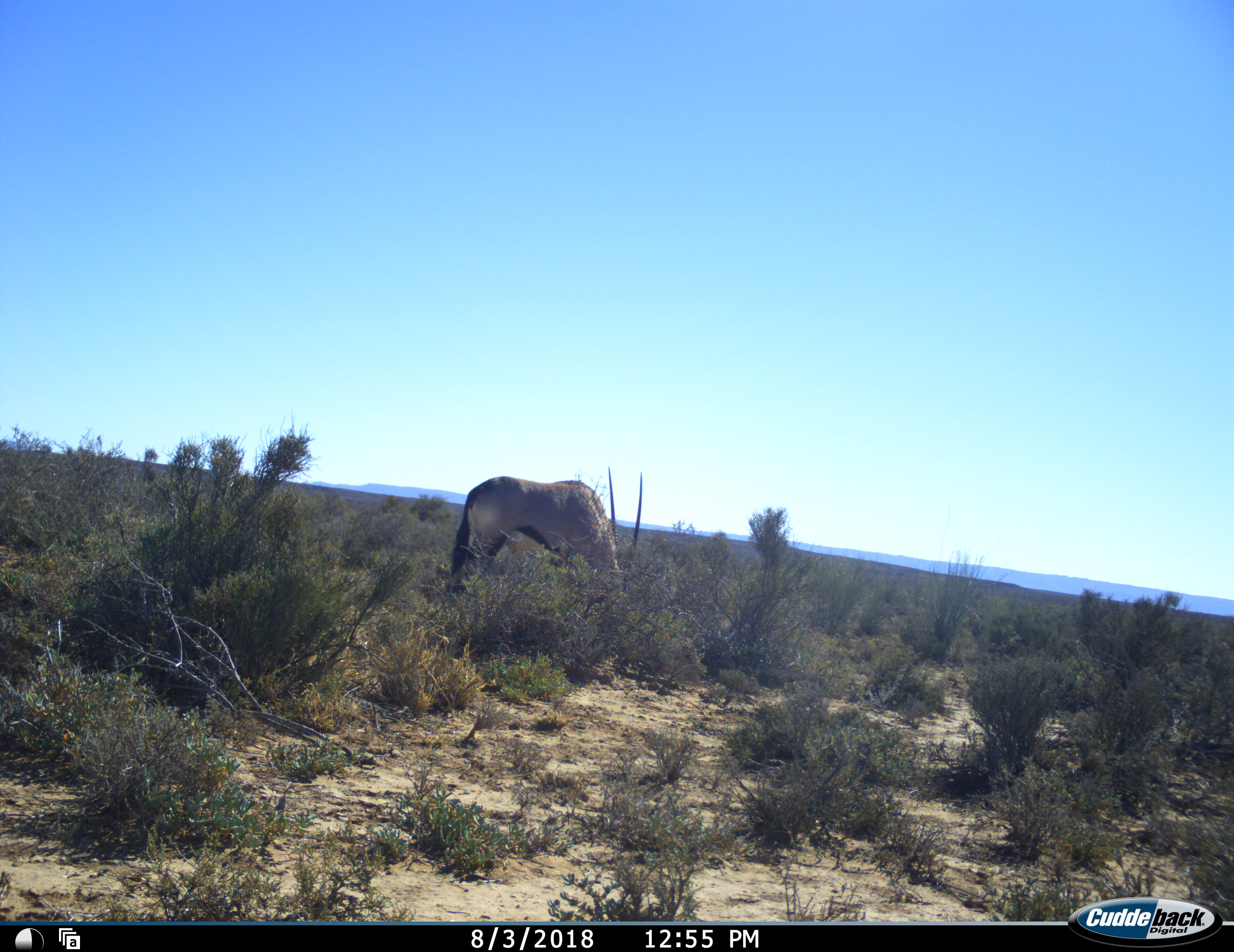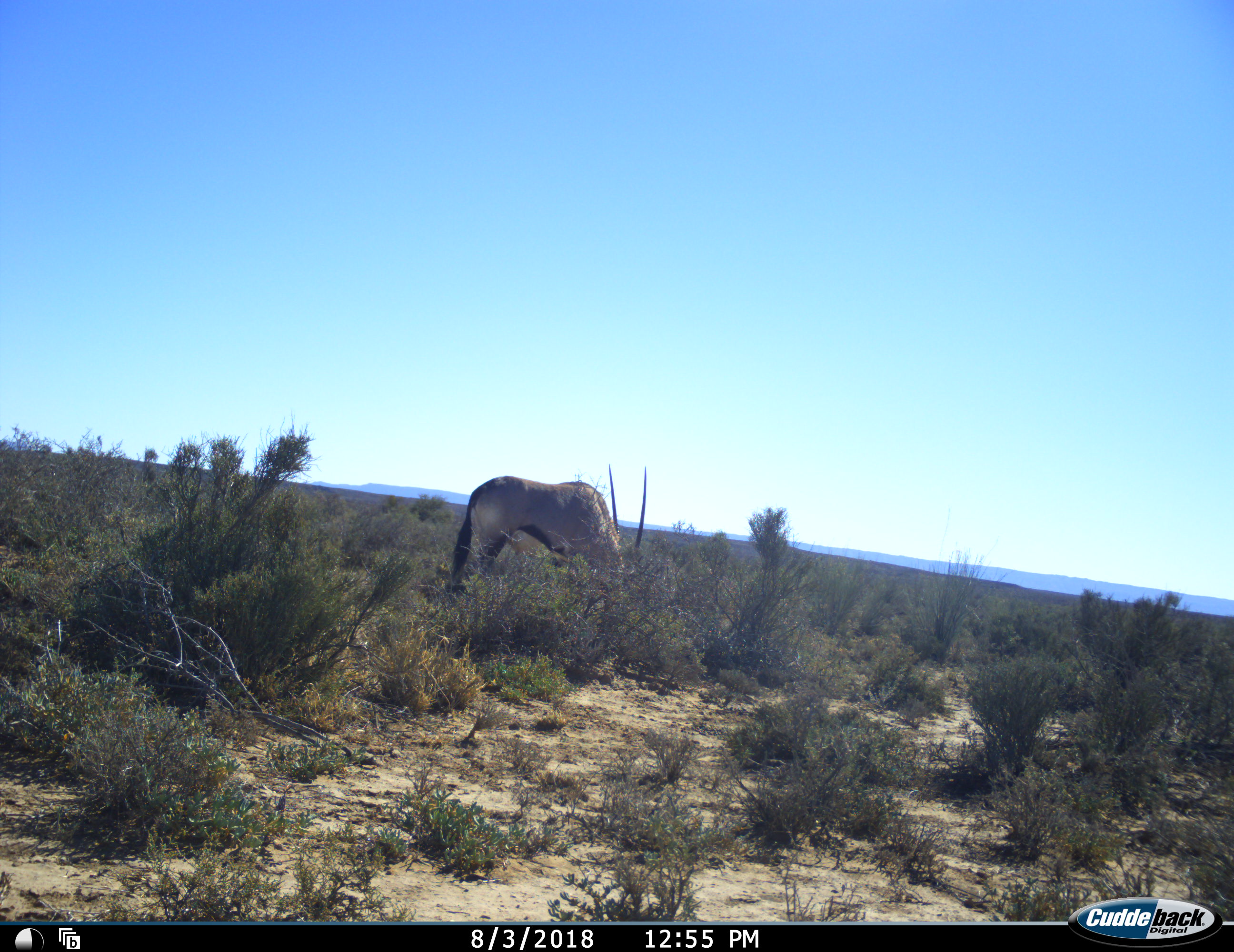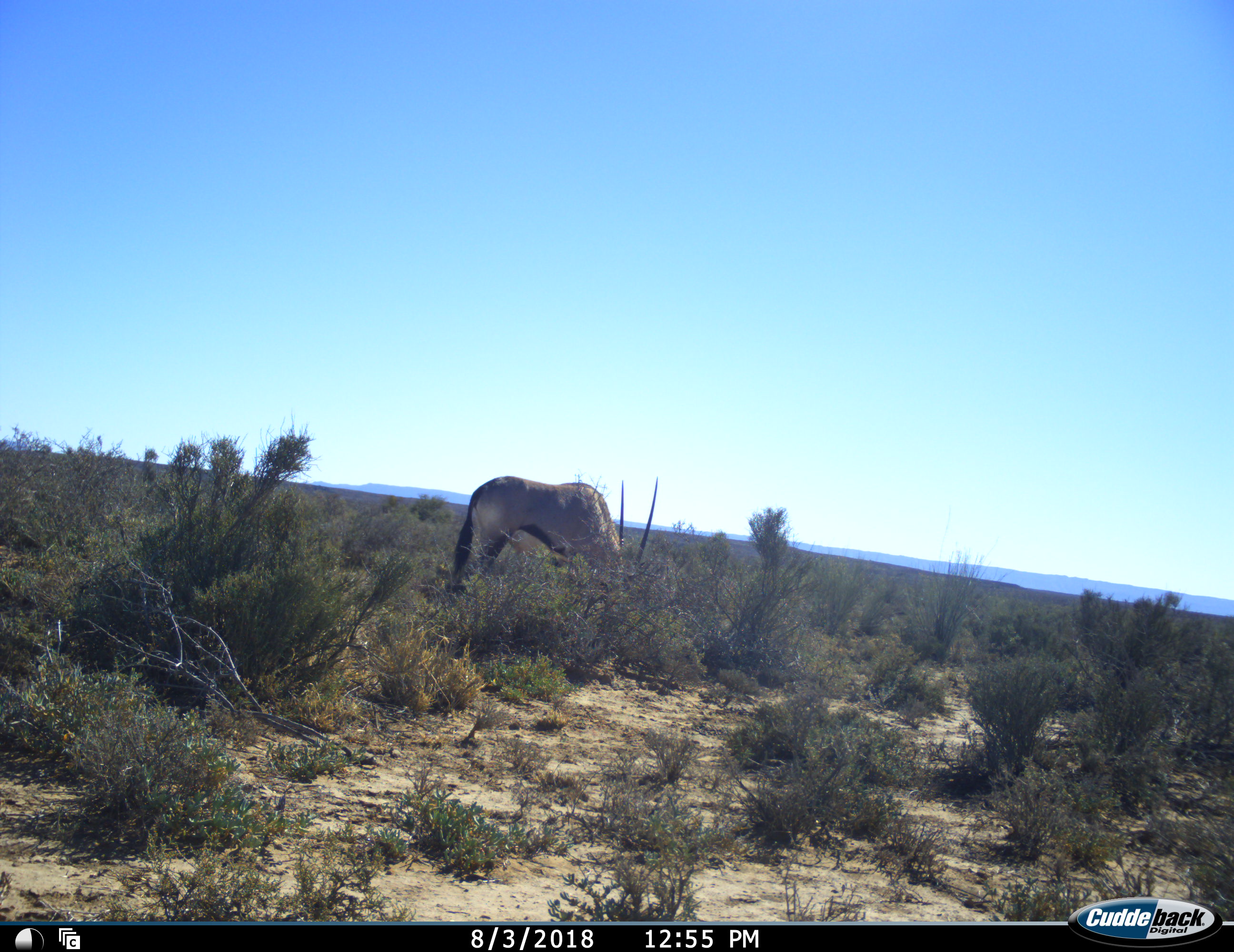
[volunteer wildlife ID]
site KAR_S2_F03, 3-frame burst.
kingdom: Animalia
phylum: Chordata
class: Mammalia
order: Artiodactyla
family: Bovidae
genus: Oryx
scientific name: Oryx gazella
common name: gemsbok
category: oryx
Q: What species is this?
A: Oryx (gemsbok) (Oryx gazella).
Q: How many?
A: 1.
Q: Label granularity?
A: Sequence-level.